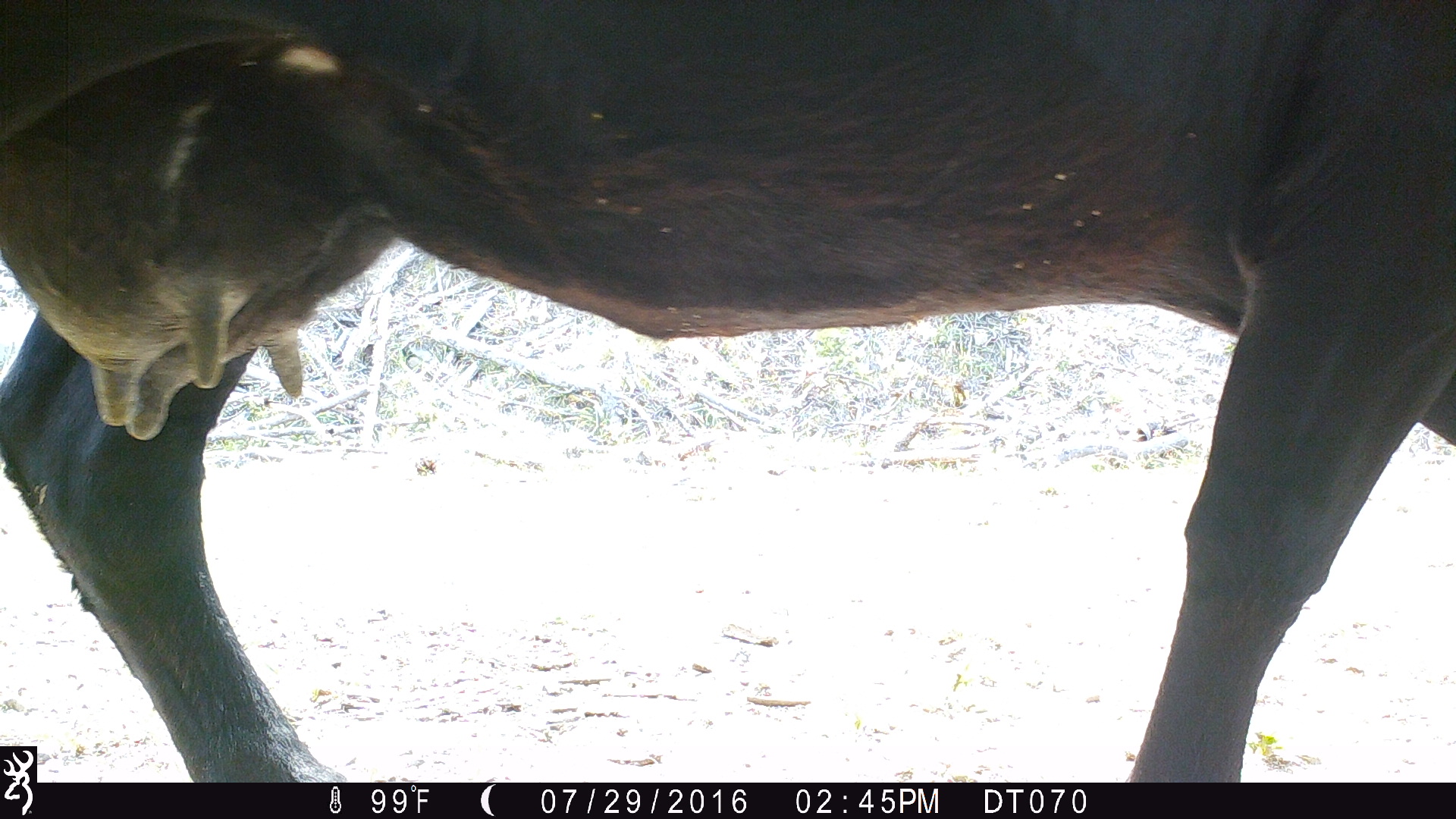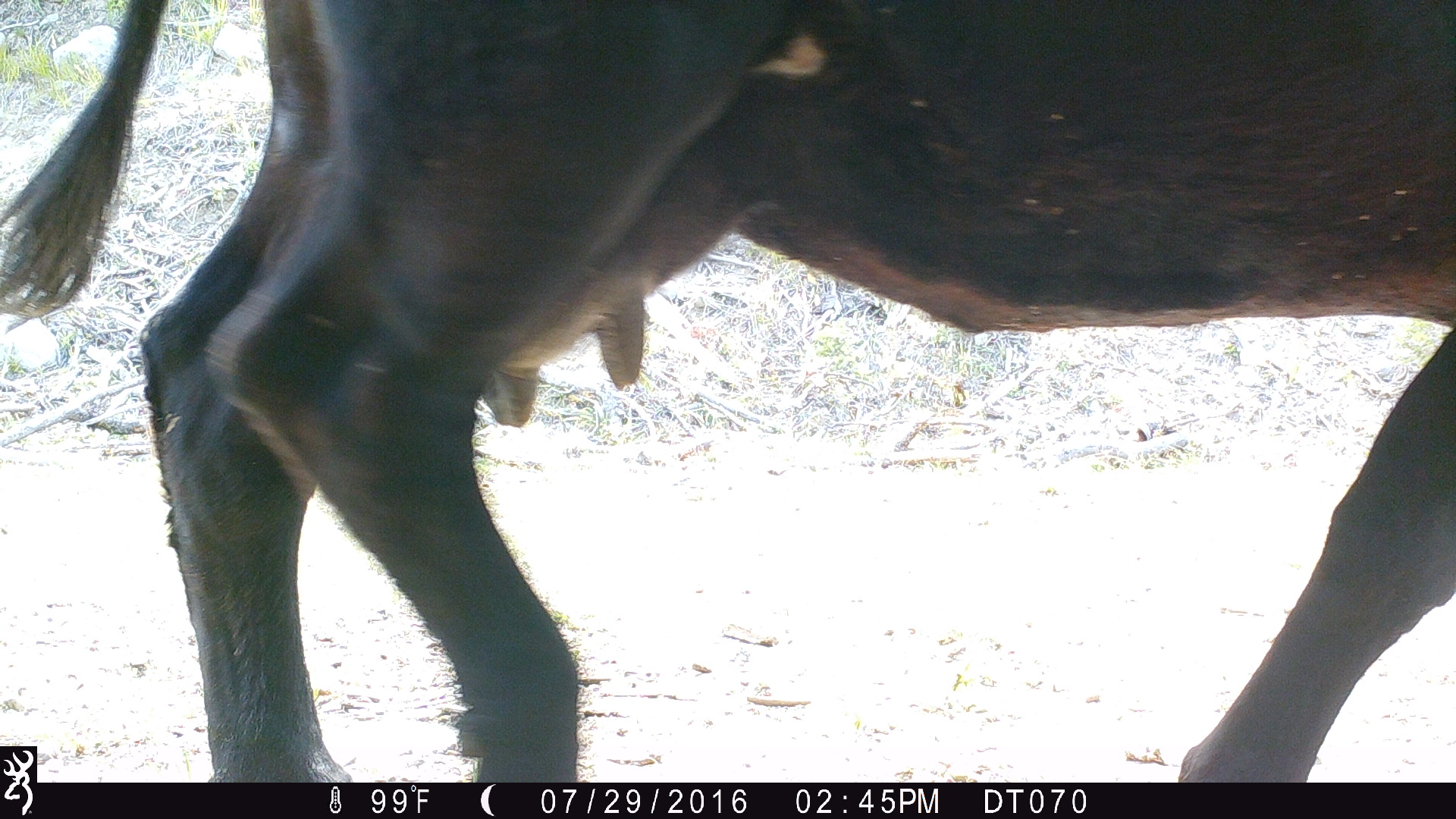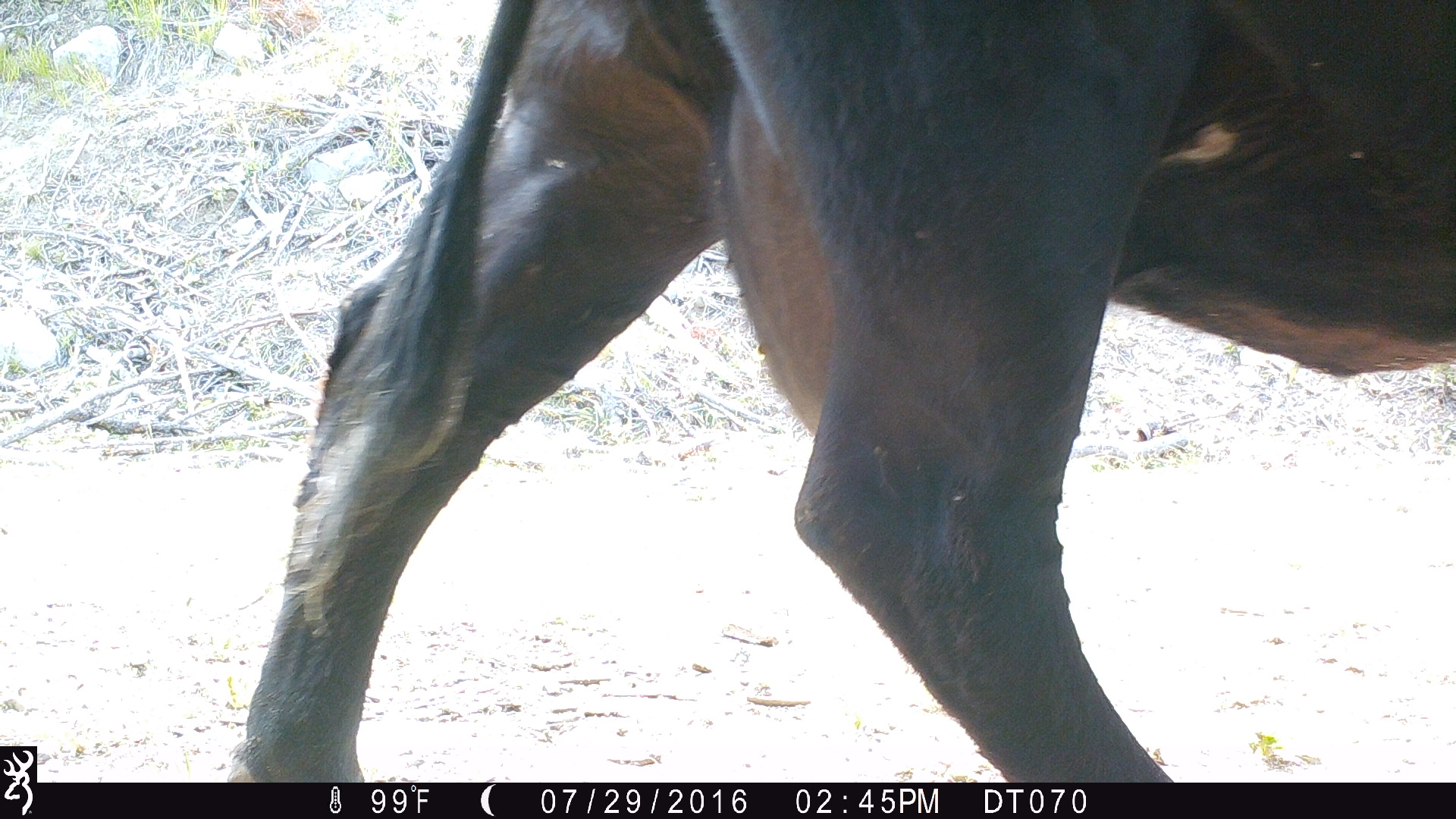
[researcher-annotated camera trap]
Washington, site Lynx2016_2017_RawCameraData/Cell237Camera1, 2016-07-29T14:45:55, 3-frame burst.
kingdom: Animalia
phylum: Chordata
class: Mammalia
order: Artiodactyla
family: Bovidae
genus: Bos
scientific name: Bos taurus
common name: domestic cattle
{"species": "domestic cattle (Bos taurus)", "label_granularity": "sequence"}